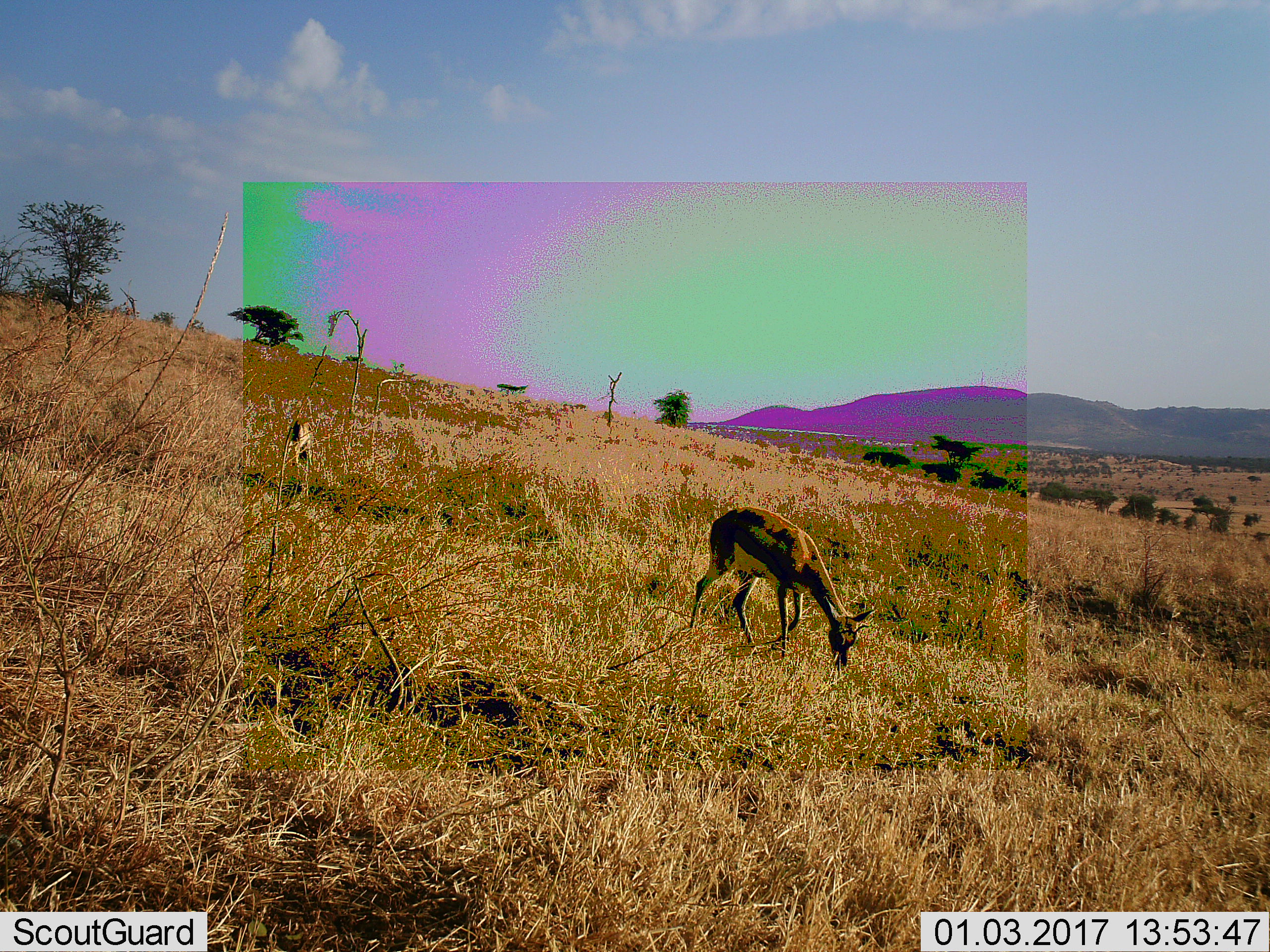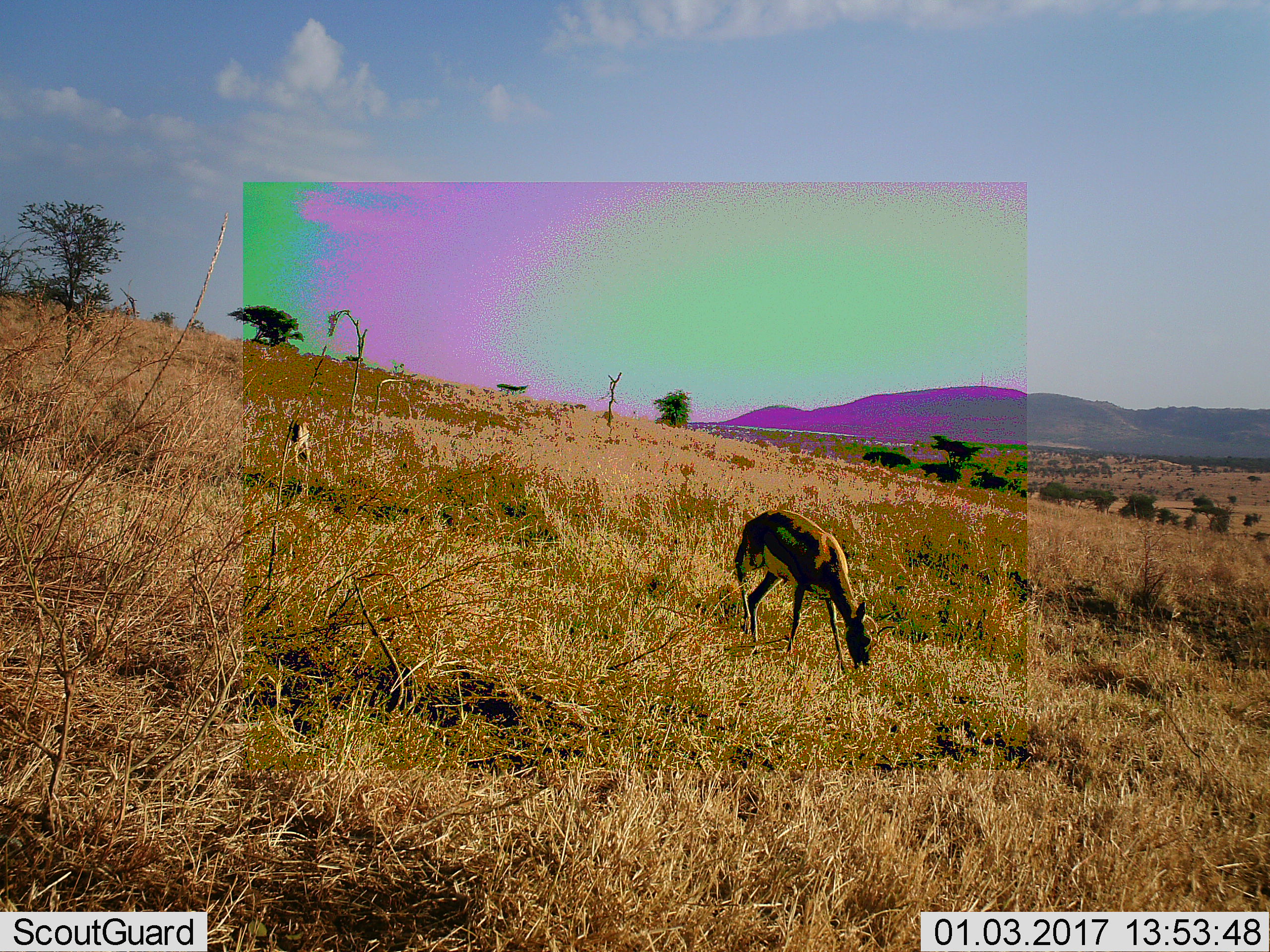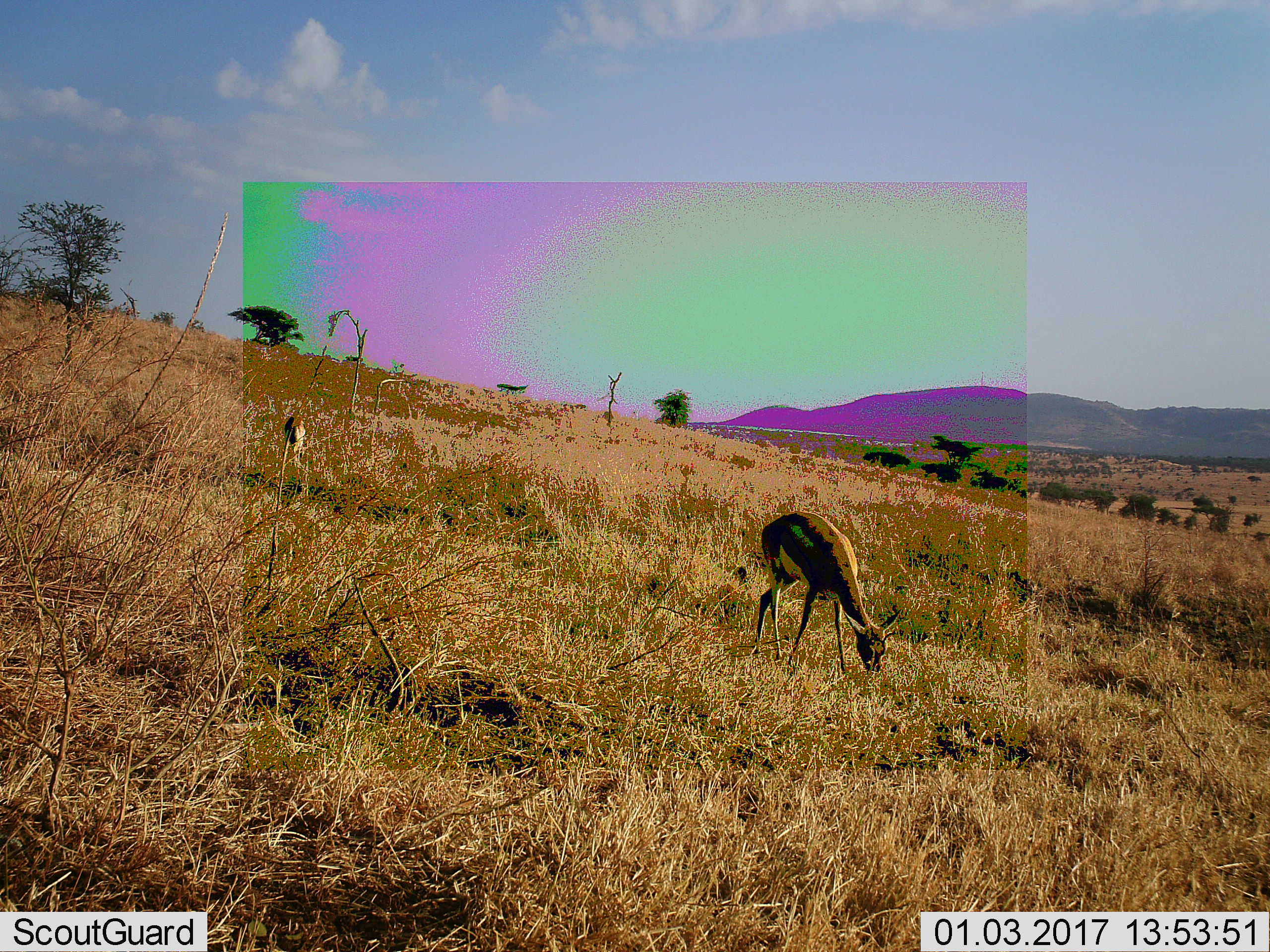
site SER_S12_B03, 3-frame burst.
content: unidentified animal